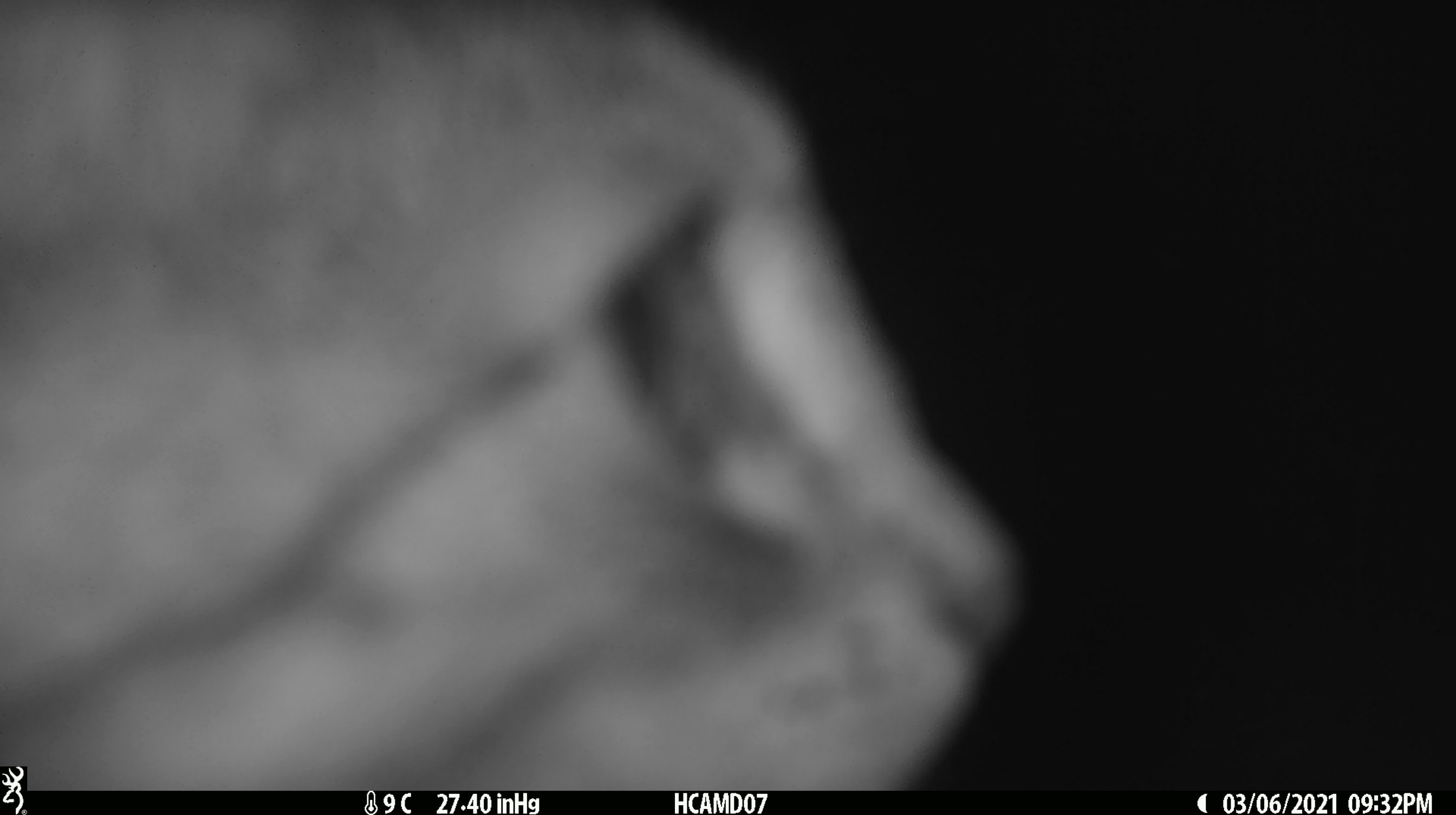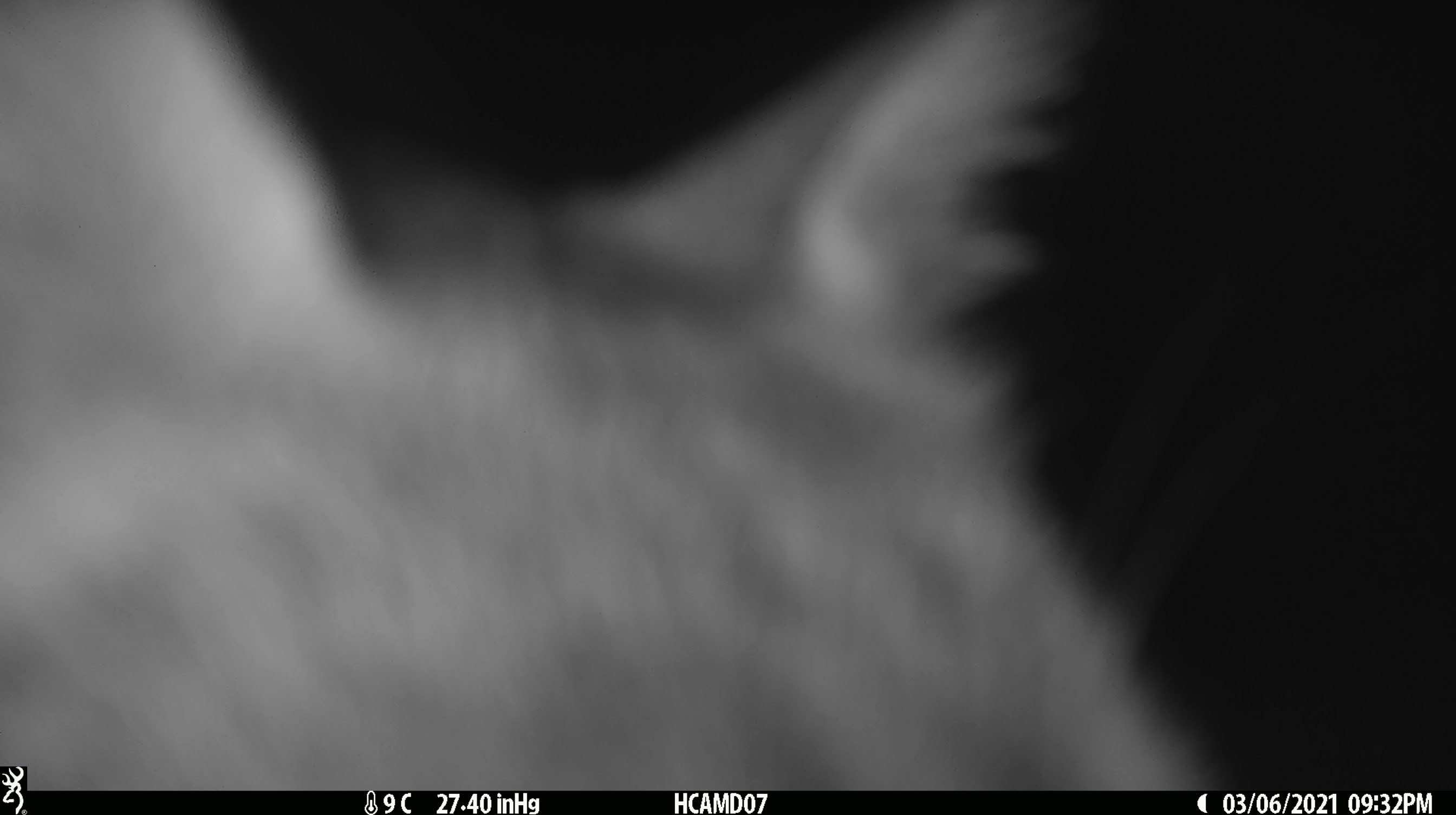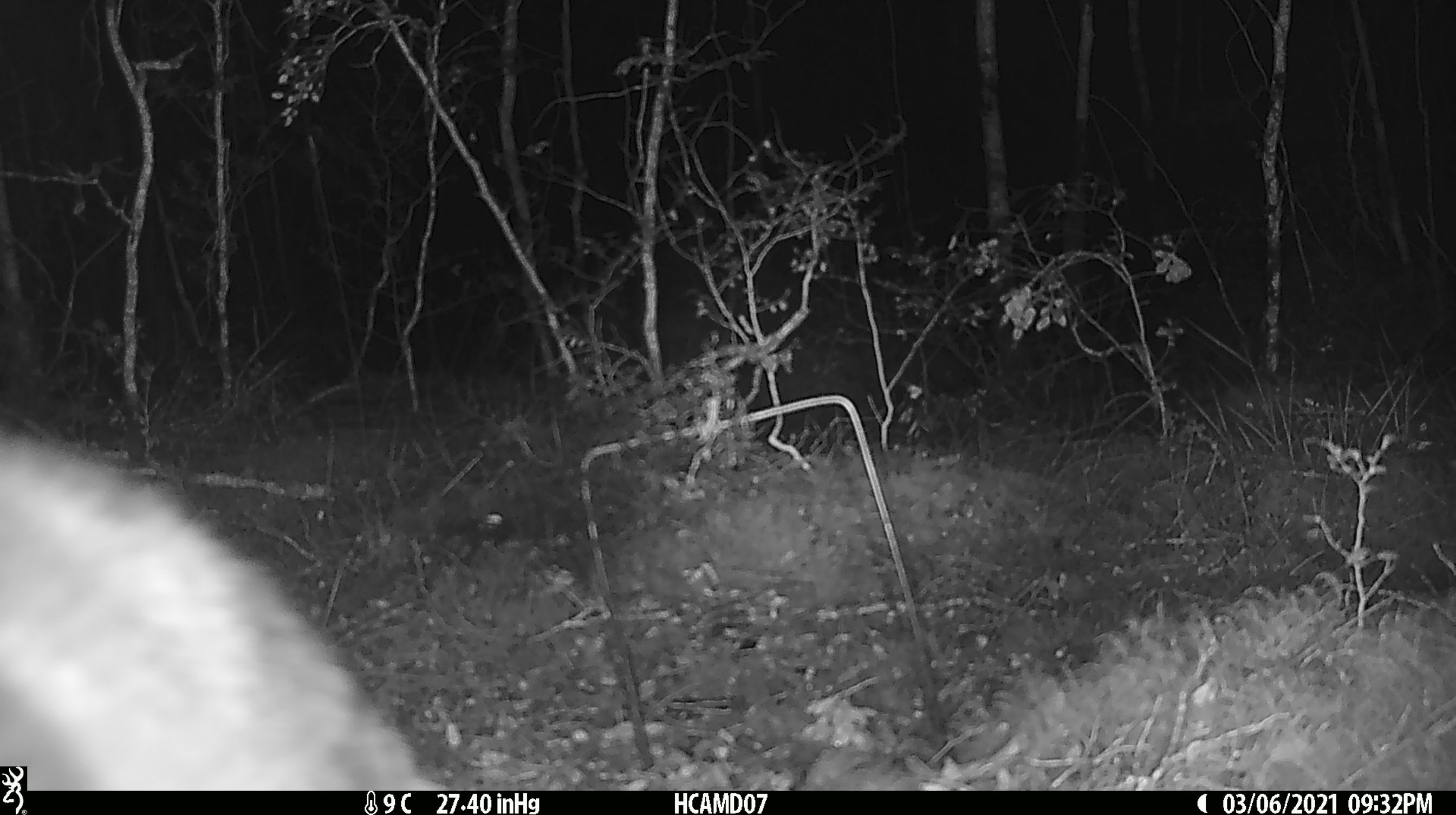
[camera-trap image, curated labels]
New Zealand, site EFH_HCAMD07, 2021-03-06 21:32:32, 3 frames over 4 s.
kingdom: Animalia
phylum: Chordata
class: Mammalia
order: Carnivora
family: Felidae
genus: Felis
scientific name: Felis catus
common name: domestic cat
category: cat